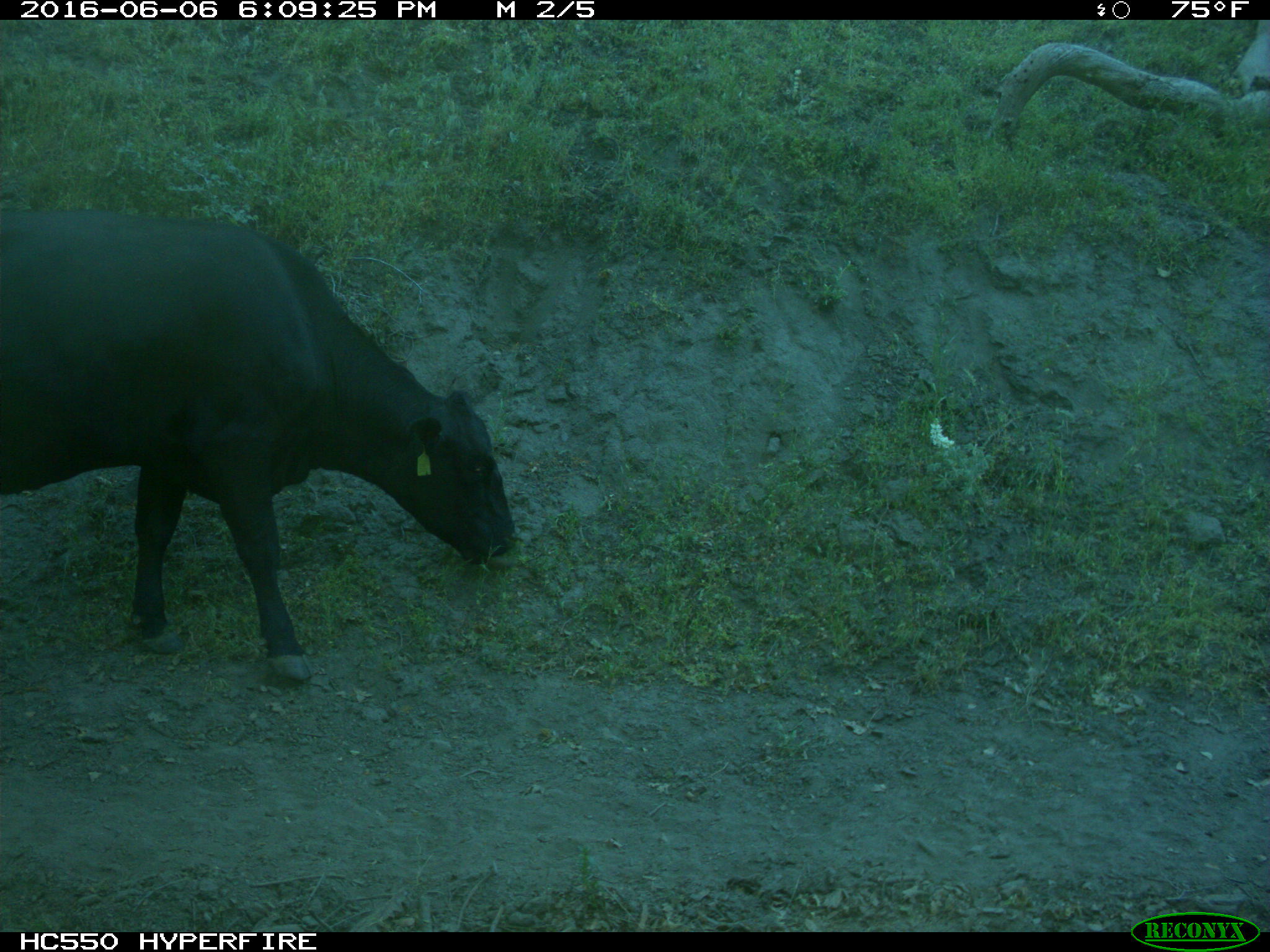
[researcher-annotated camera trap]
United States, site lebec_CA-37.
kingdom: Animalia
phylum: Chordata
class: Mammalia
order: Artiodactyla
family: Bovidae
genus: Bos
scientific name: Bos taurus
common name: domestic cow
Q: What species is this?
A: Bos taurus (domestic cow).